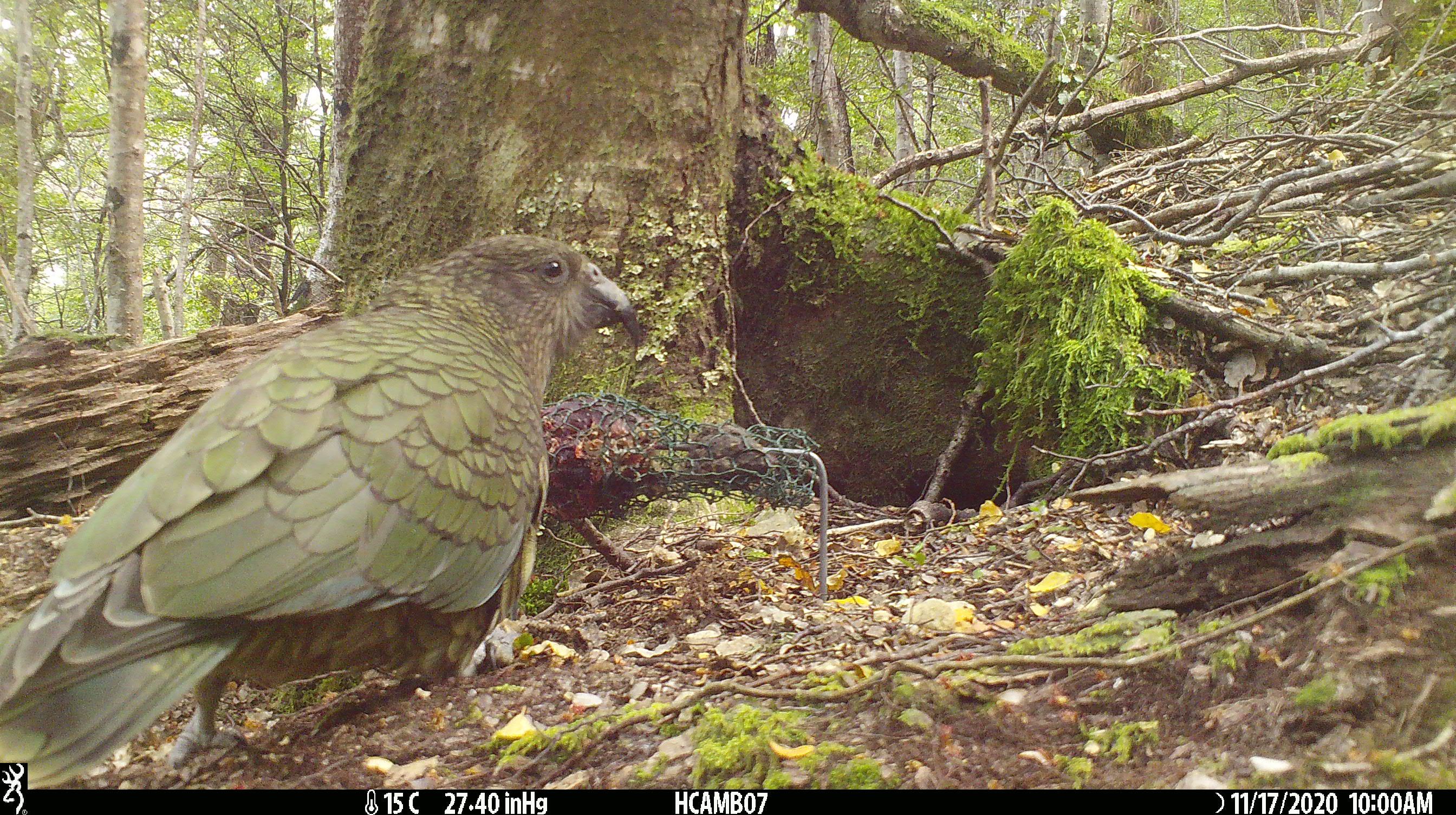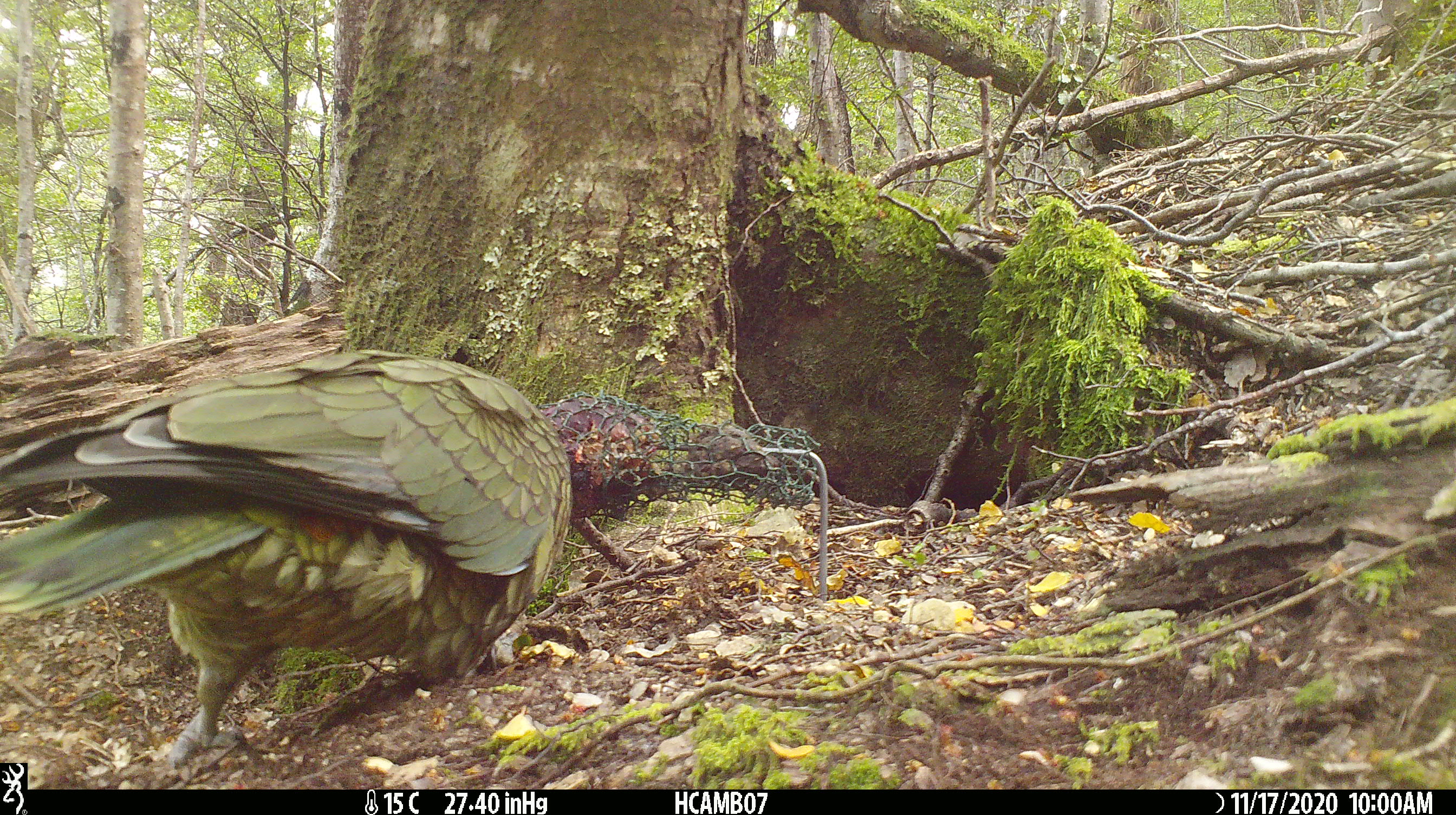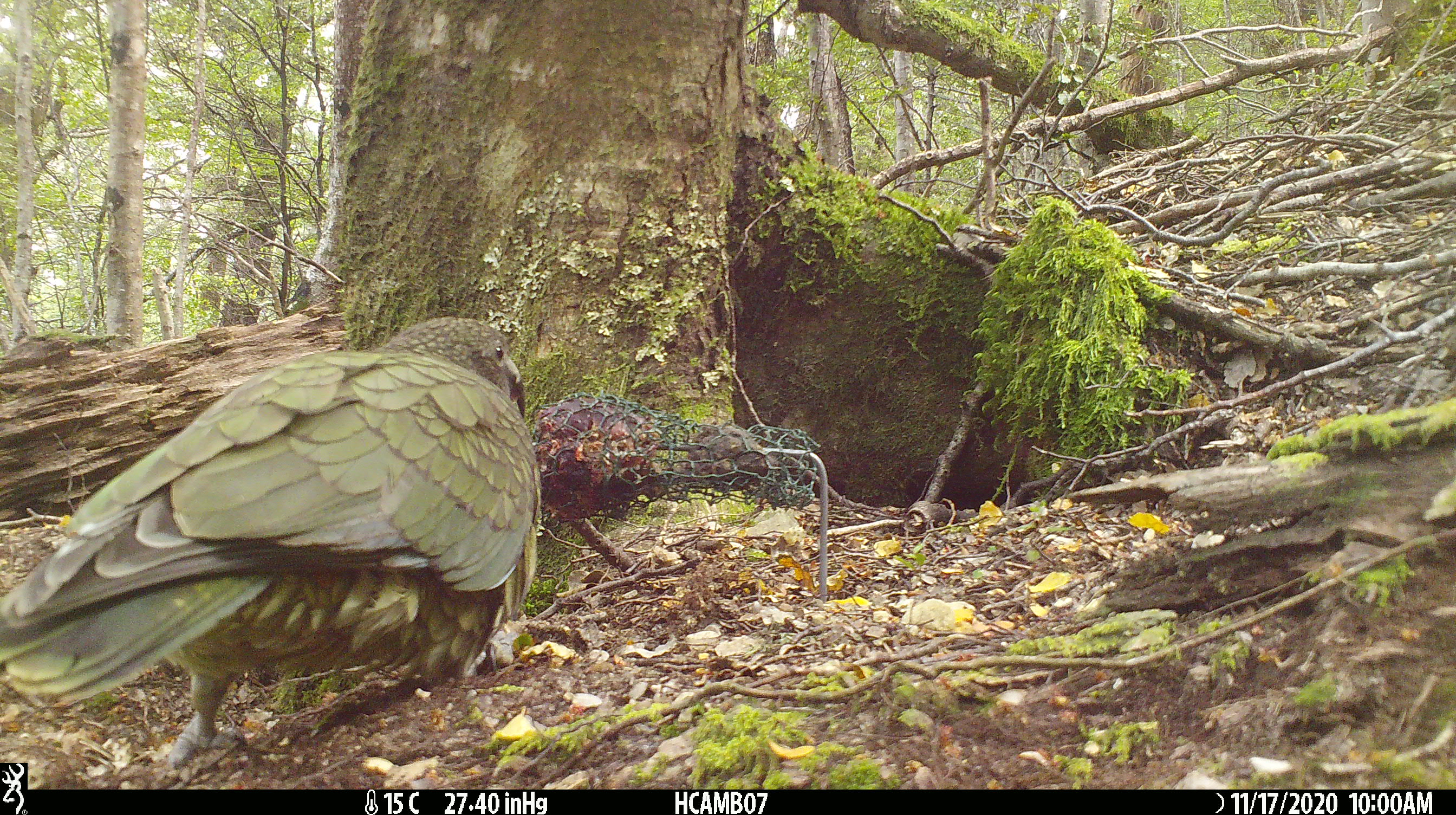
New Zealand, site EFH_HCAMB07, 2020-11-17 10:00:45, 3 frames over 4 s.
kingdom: Animalia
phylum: Chordata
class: Aves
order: Psittaciformes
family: Strigopidae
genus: Nestor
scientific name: Nestor notabilis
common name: kea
Kea (Nestor notabilis).